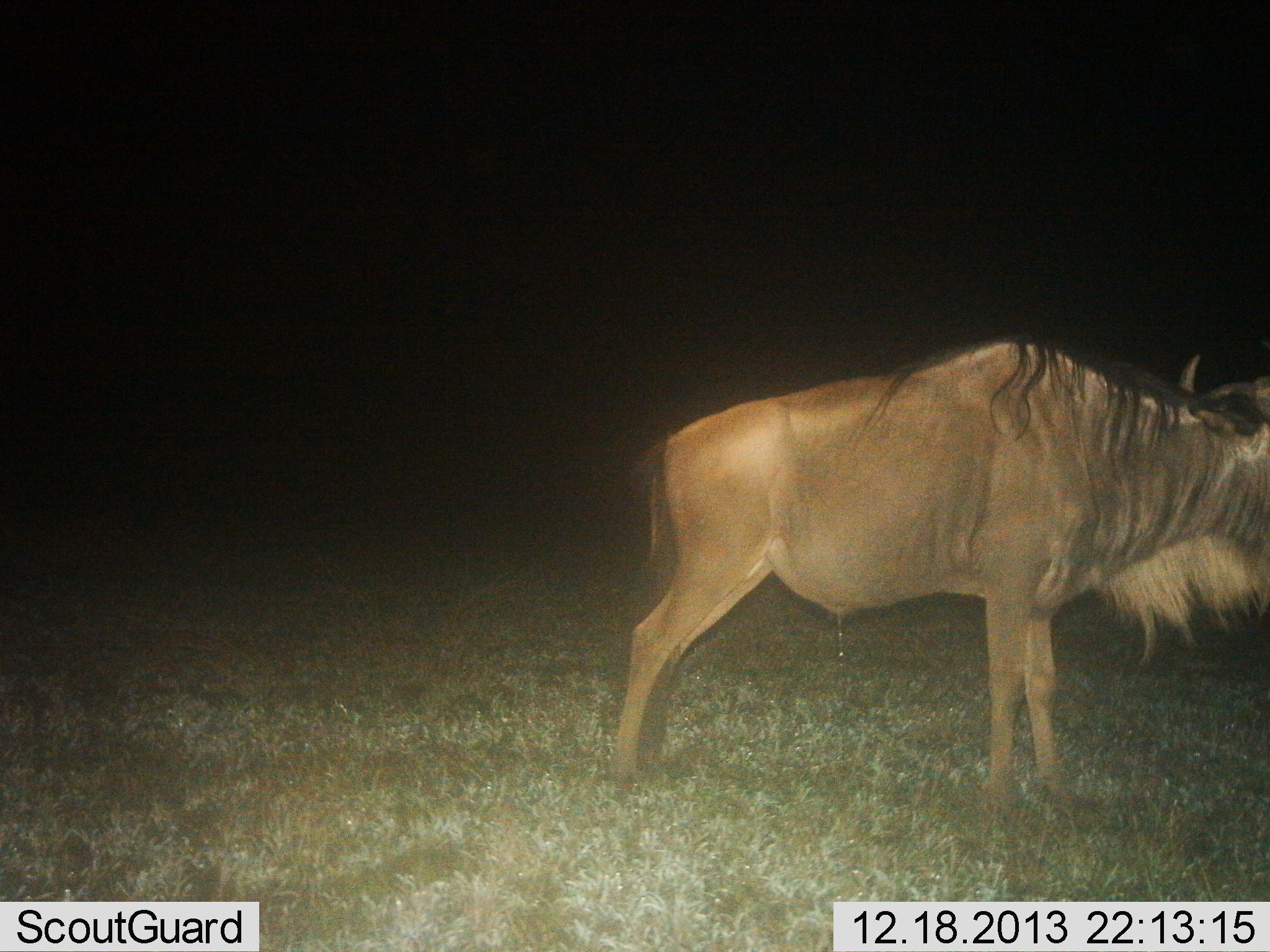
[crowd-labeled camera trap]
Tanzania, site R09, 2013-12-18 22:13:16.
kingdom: Animalia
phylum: Chordata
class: Mammalia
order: Artiodactyla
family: Bovidae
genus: Connochaetes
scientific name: Connochaetes taurinus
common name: blue wildebeest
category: wildebeest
Wildebeest (blue wildebeest) (Connochaetes taurinus), count 1. Behavior (volunteer vote fractions): standing 100%, resting 0%, moving 0%, interacting 0%. Young present (vote fraction): 0%. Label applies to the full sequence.